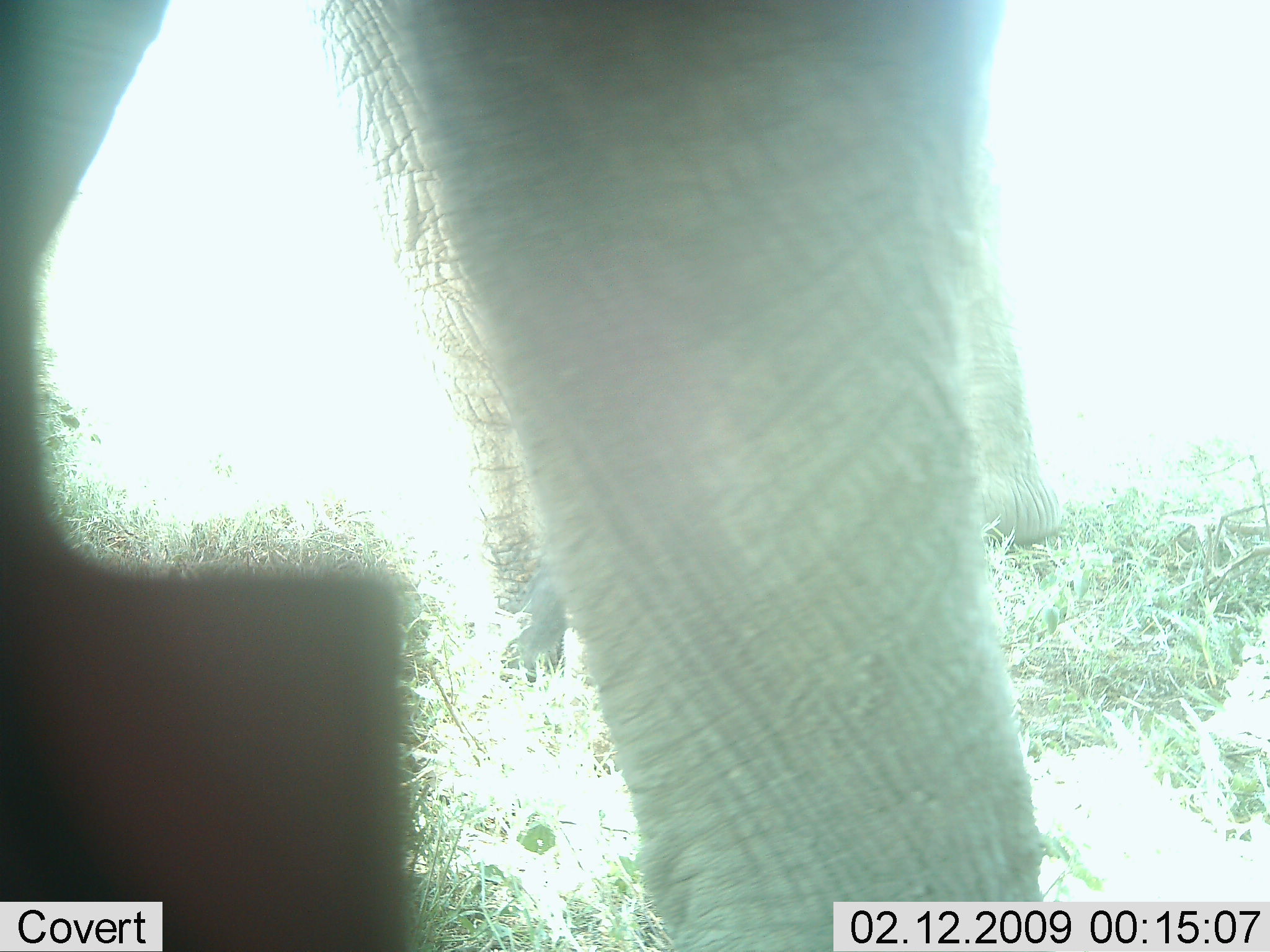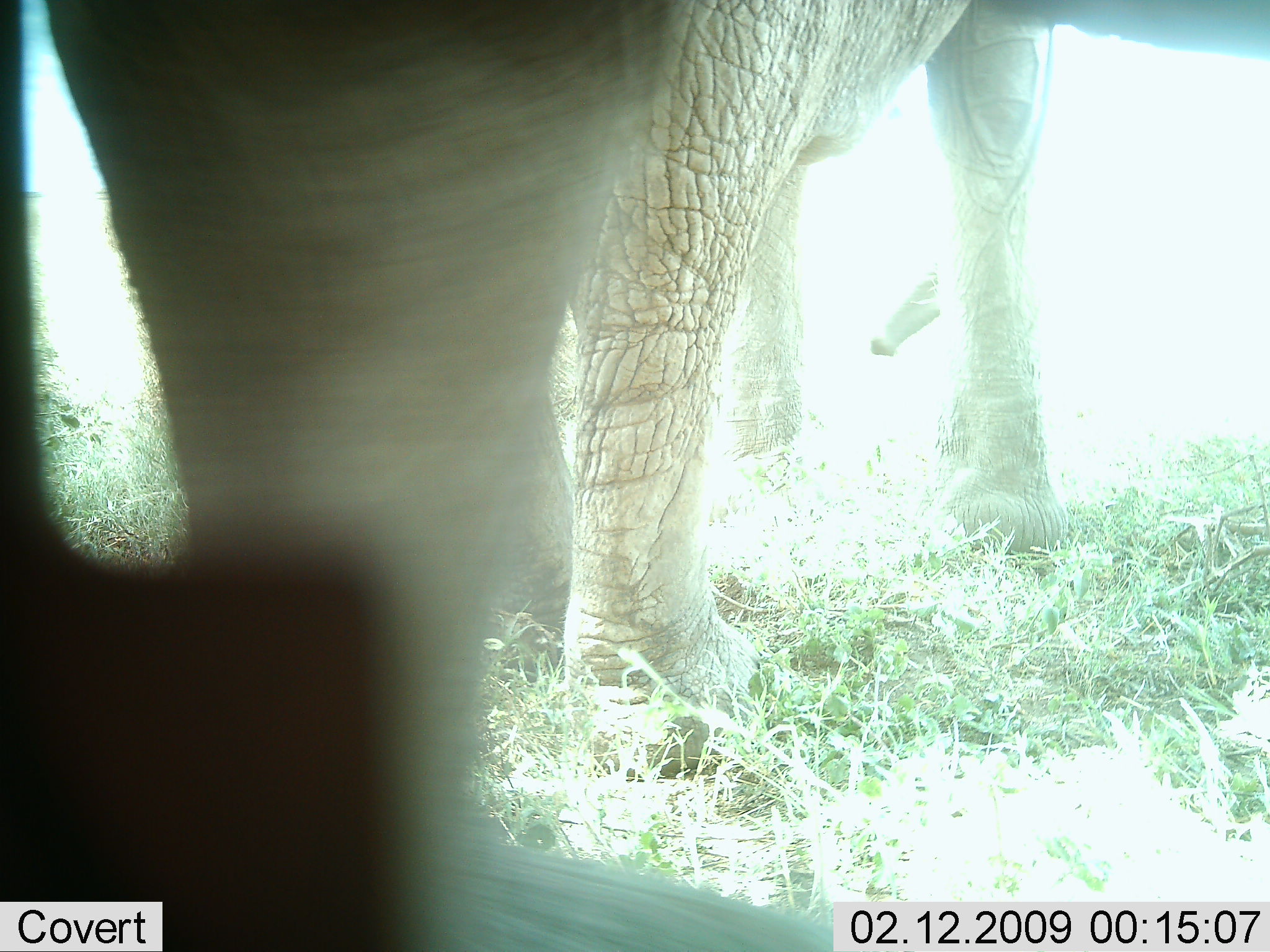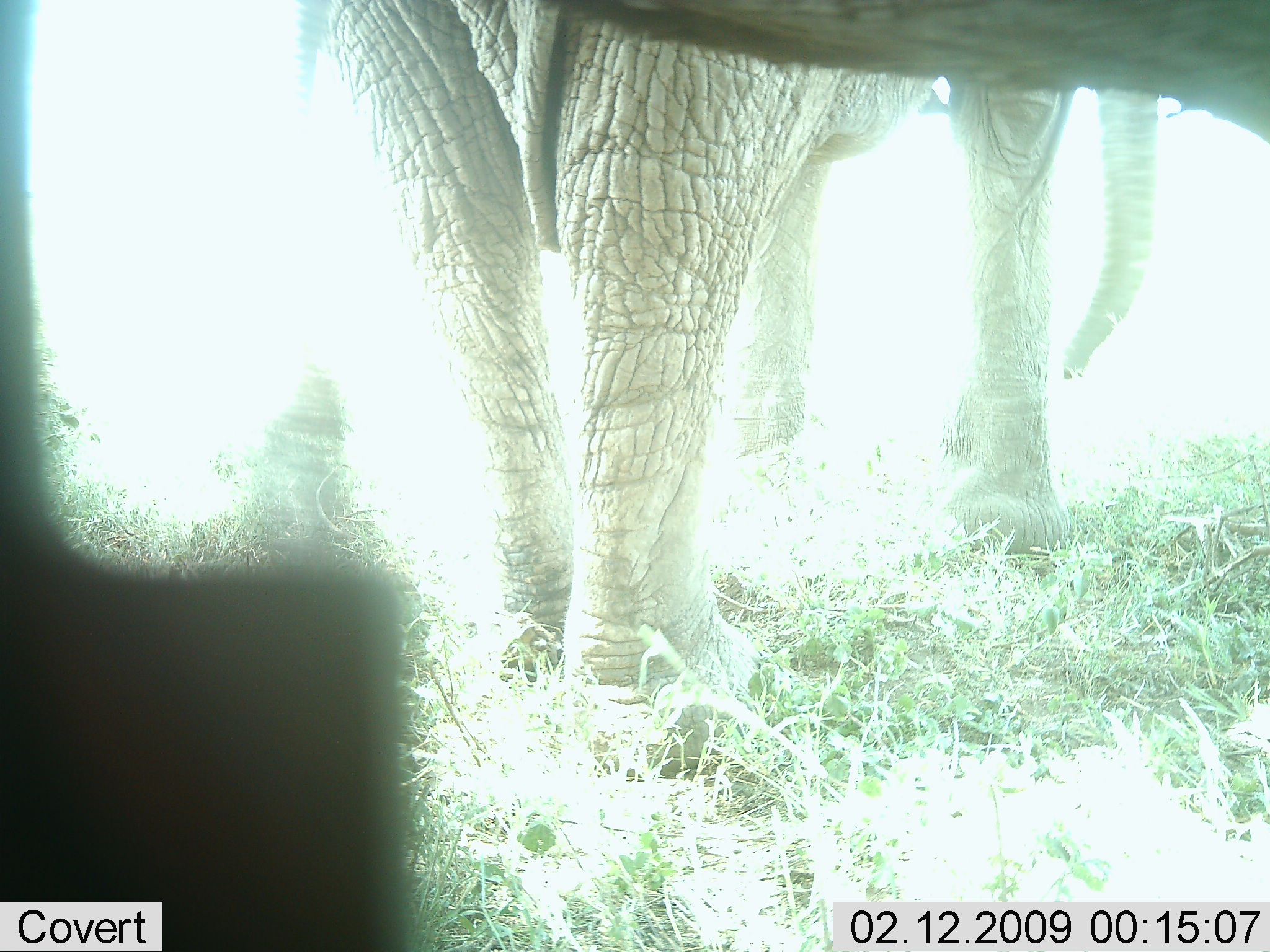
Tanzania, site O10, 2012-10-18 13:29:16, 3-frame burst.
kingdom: Animalia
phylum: Chordata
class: Mammalia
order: Proboscidea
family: Elephantidae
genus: Loxodonta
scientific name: Loxodonta africana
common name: african bush elephant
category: elephant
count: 1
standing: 90%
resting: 0%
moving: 10%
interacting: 0%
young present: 0%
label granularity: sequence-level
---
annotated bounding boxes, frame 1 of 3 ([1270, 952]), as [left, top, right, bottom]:
animal: [1, 1, 1050, 952]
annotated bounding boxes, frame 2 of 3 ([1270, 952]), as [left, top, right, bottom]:
animal: [1, 2, 1270, 951]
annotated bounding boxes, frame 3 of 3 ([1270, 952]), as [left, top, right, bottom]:
animal: [1, 1, 1268, 952]